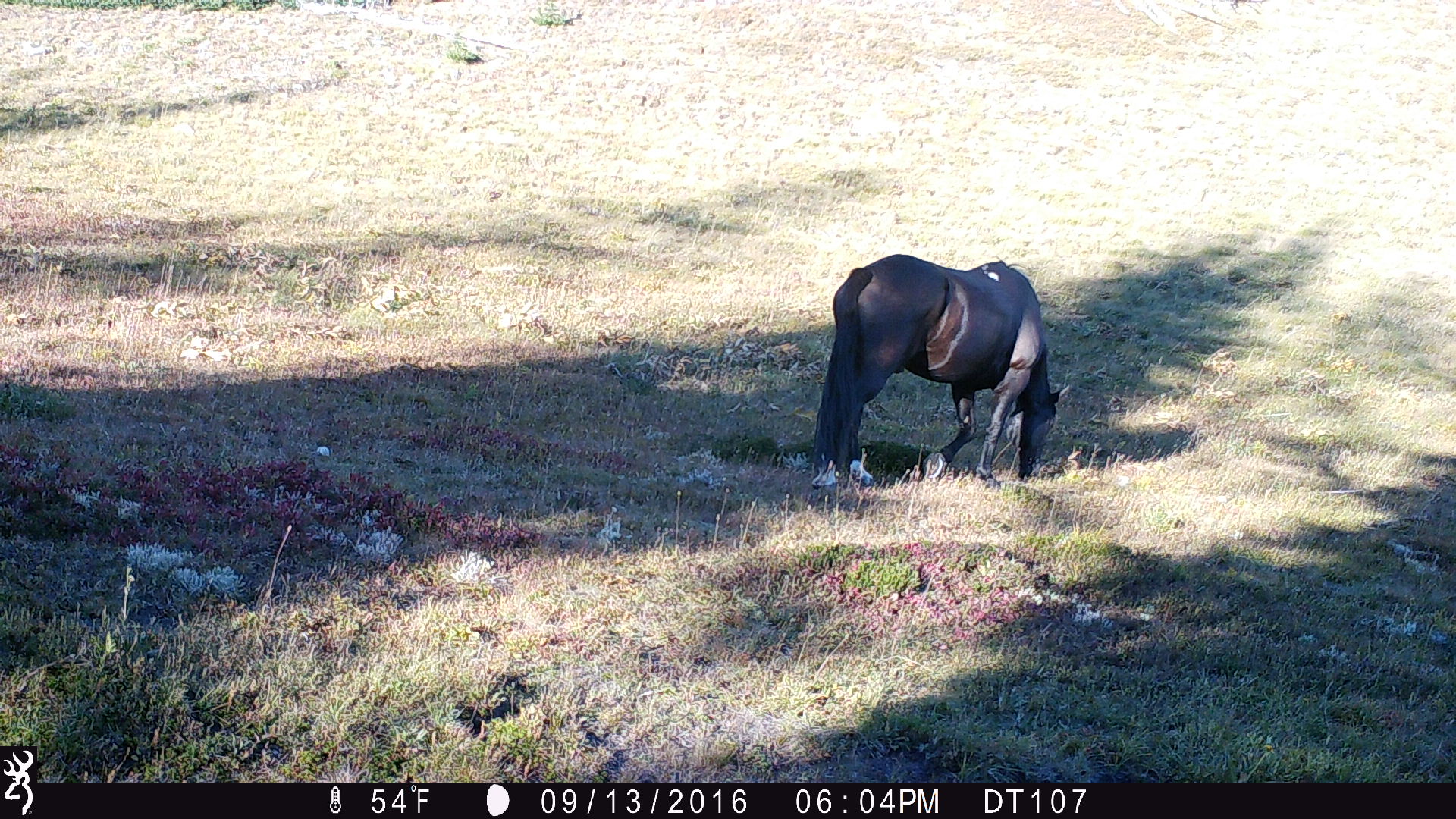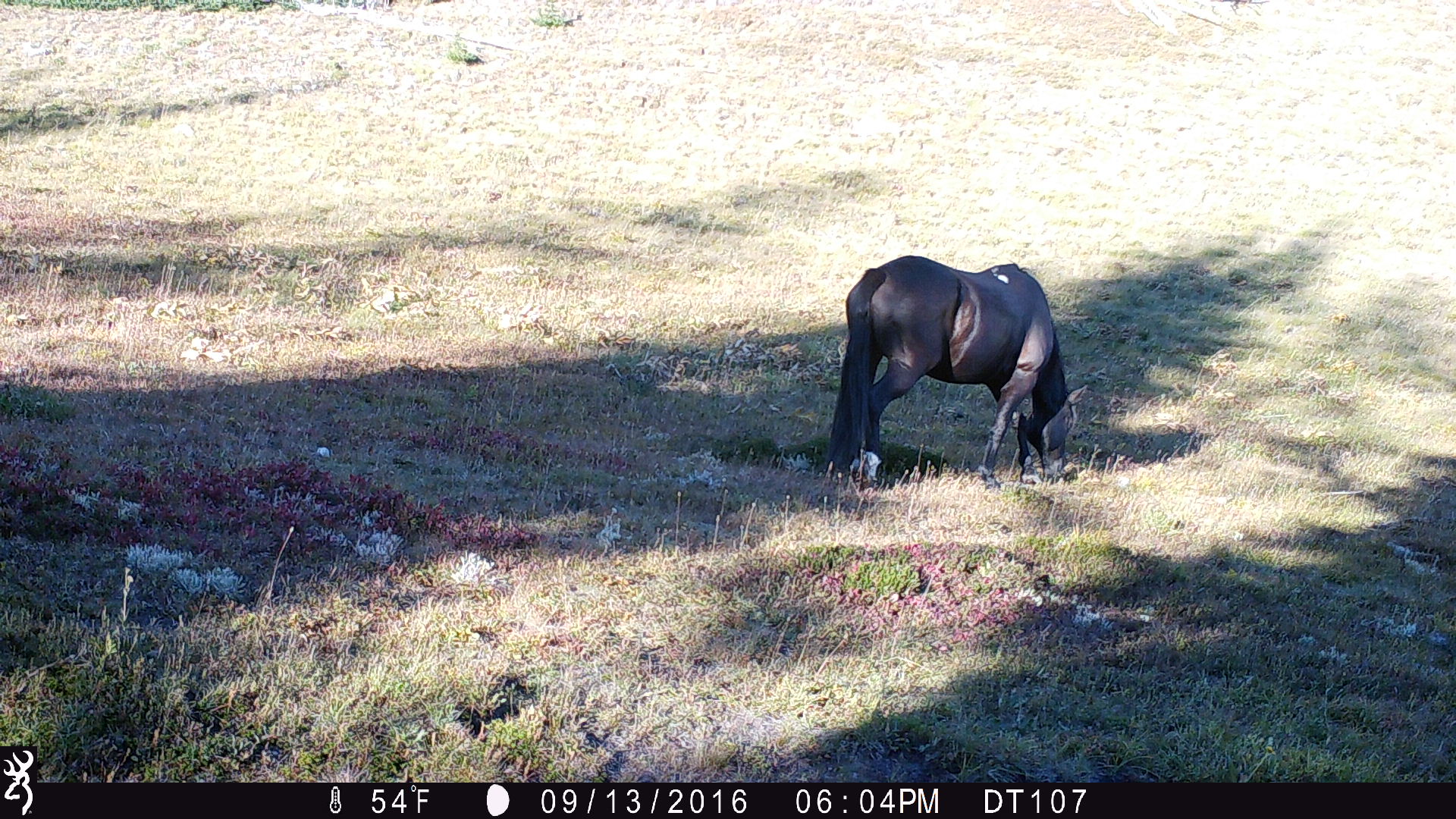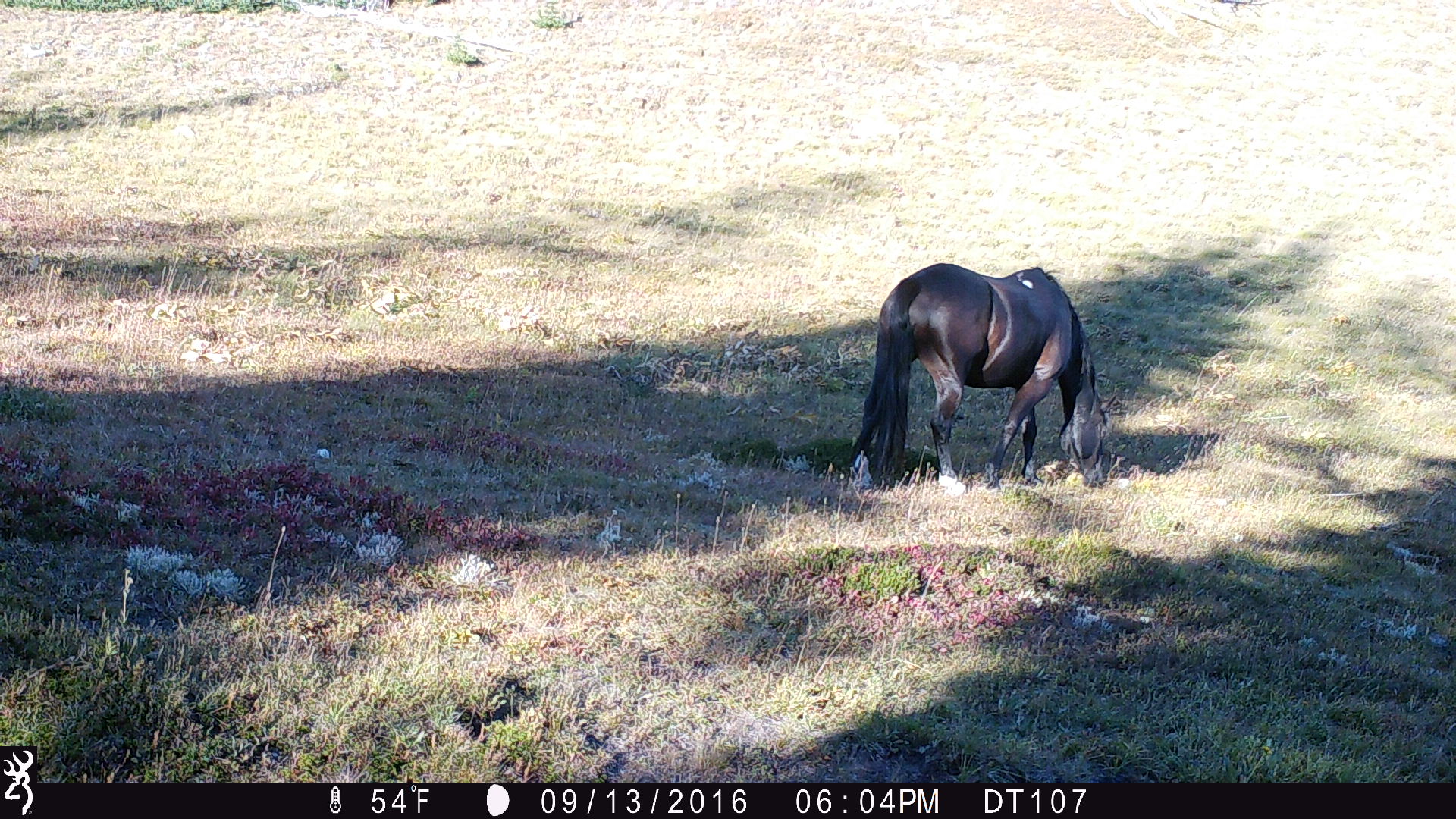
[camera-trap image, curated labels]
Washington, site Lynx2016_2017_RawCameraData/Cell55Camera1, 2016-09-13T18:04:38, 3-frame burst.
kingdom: Animalia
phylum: Chordata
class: Mammalia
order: Perissodactyla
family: Equidae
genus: Equus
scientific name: Equus caballus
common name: domestic horse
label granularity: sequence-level